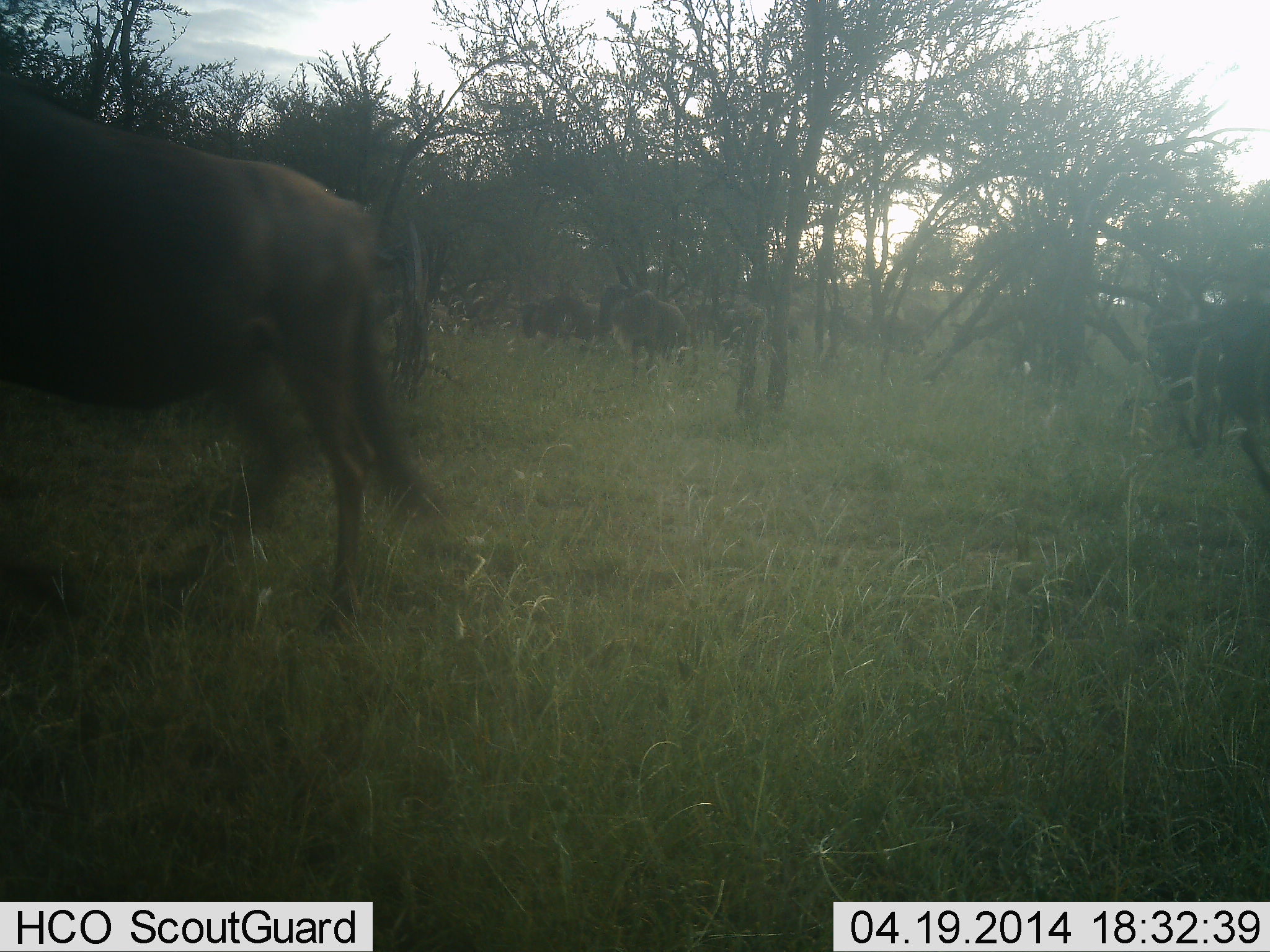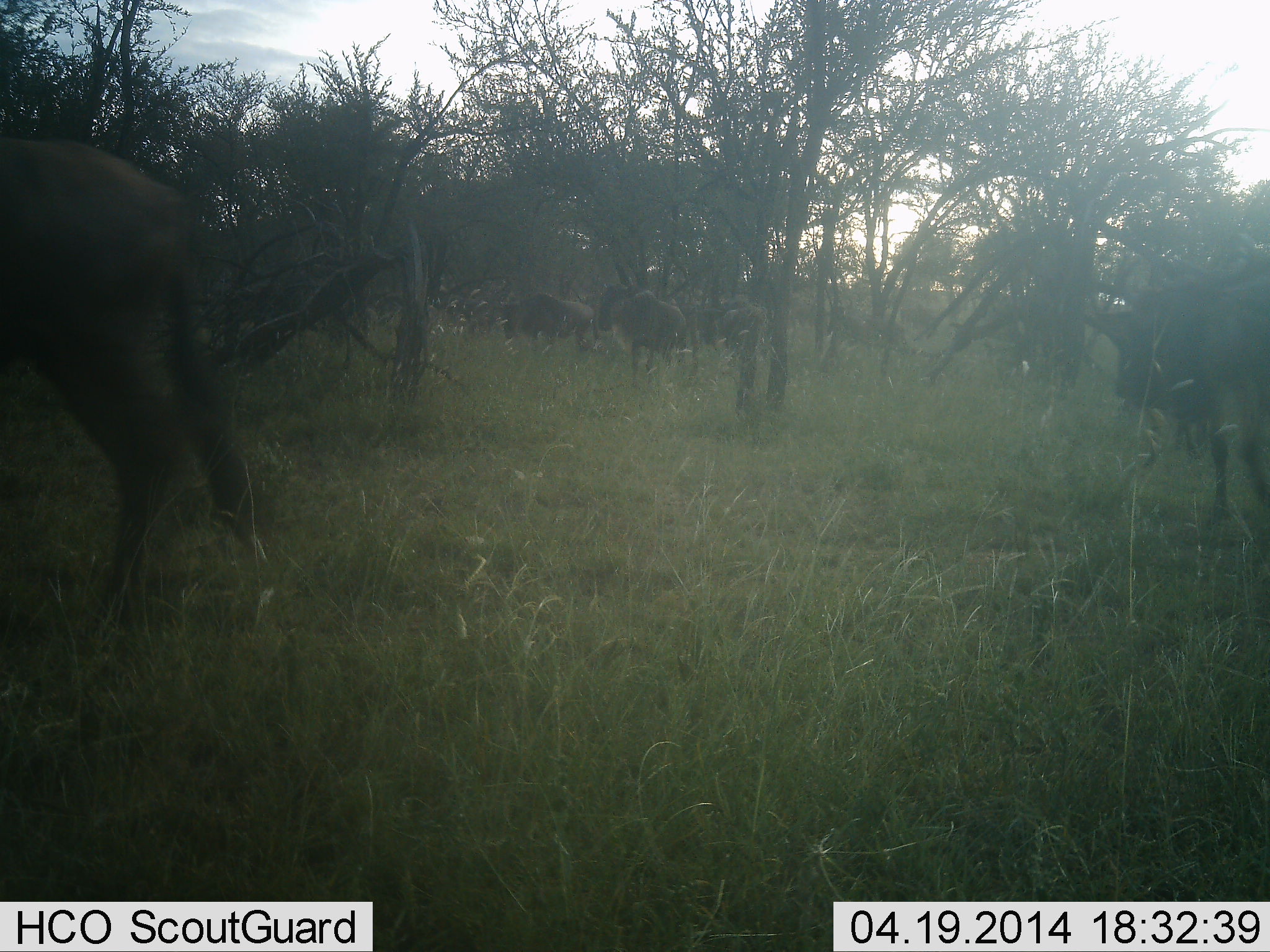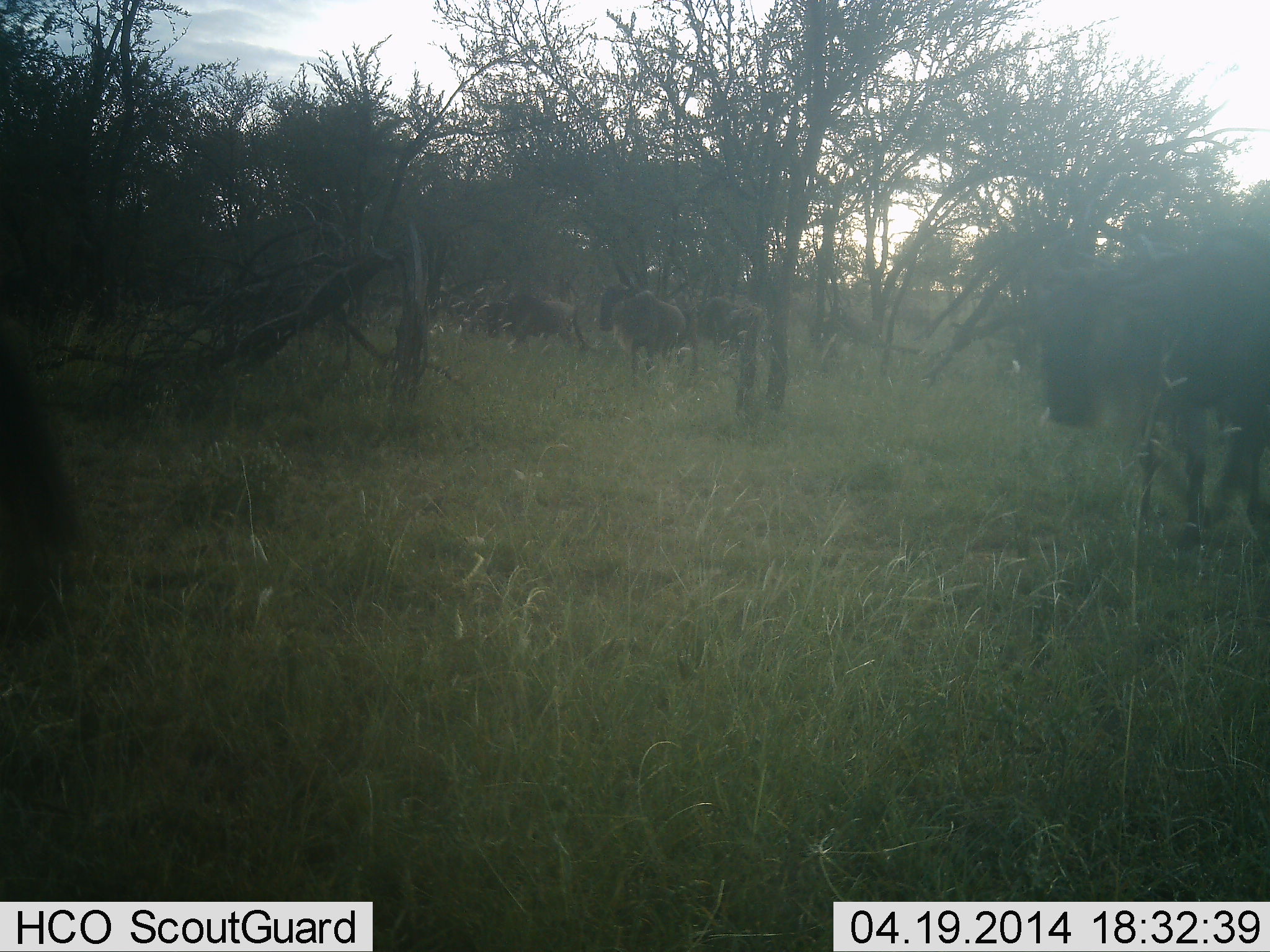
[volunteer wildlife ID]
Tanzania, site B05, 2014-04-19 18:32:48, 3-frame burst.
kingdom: Animalia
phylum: Chordata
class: Mammalia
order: Artiodactyla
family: Bovidae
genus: Connochaetes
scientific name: Connochaetes taurinus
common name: blue wildebeest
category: wildebeest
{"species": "wildebeest (blue wildebeest) (Connochaetes taurinus)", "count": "10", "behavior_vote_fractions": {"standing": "50%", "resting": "0%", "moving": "100%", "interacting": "0%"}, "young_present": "0%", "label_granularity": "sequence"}